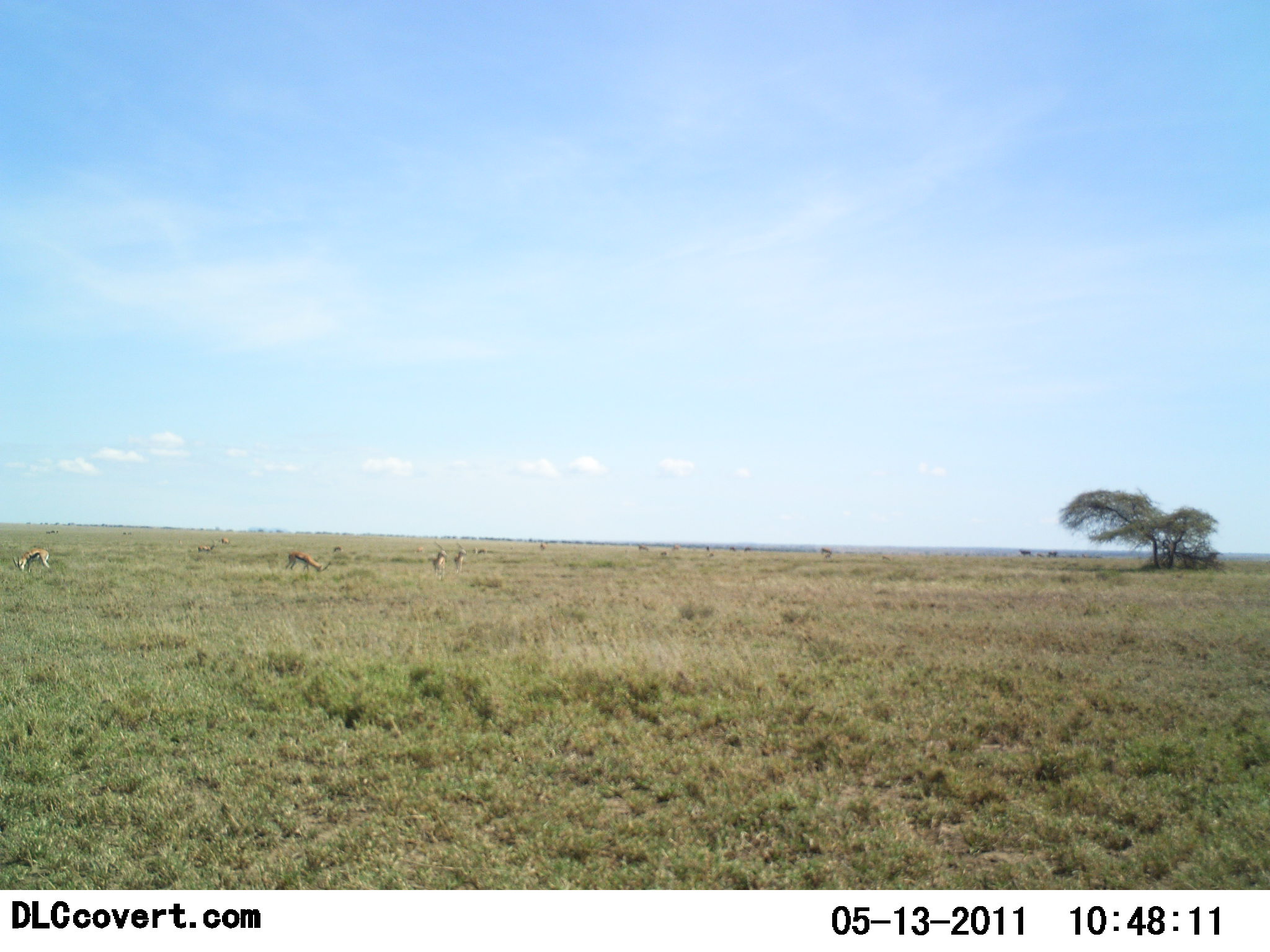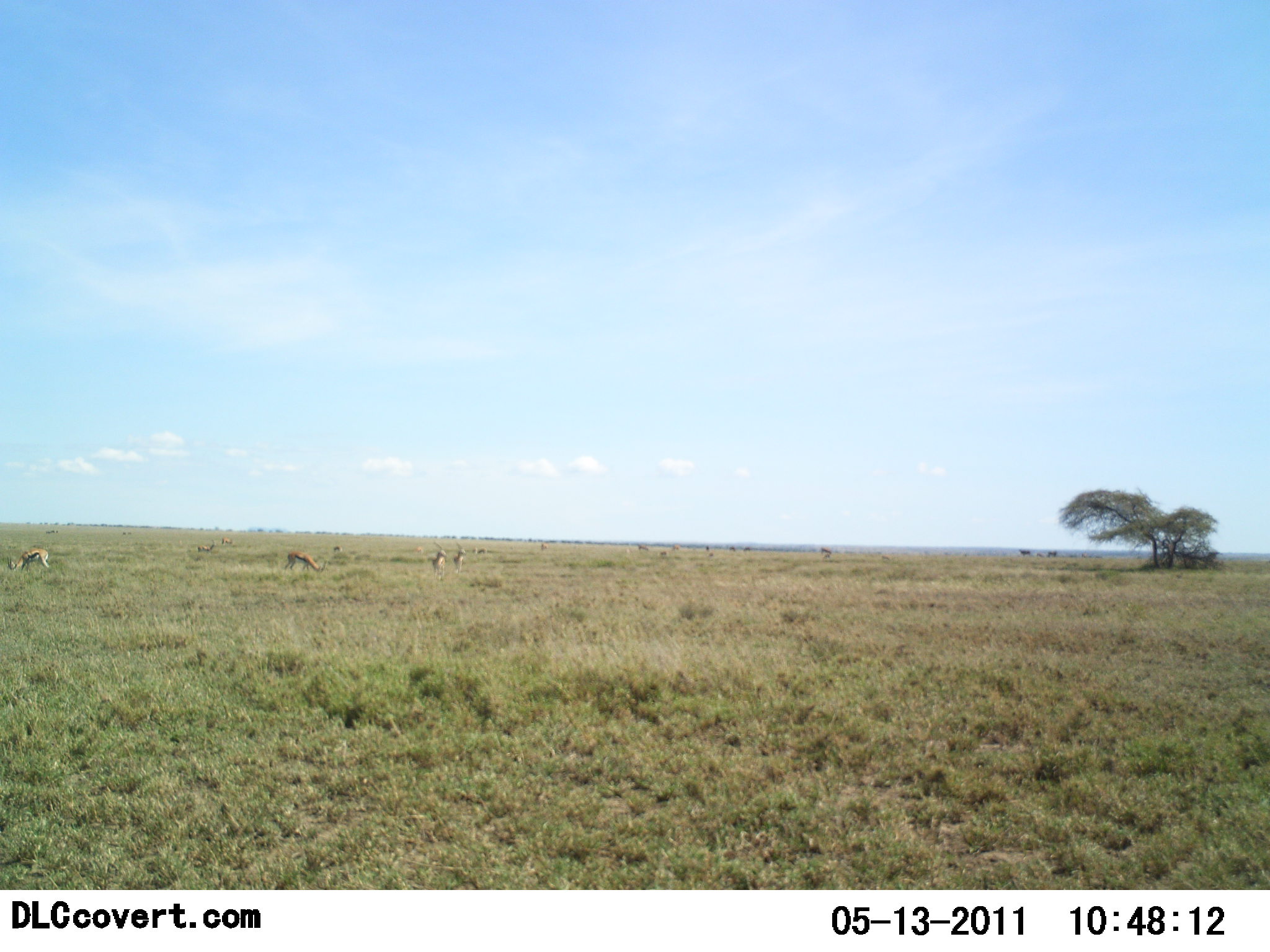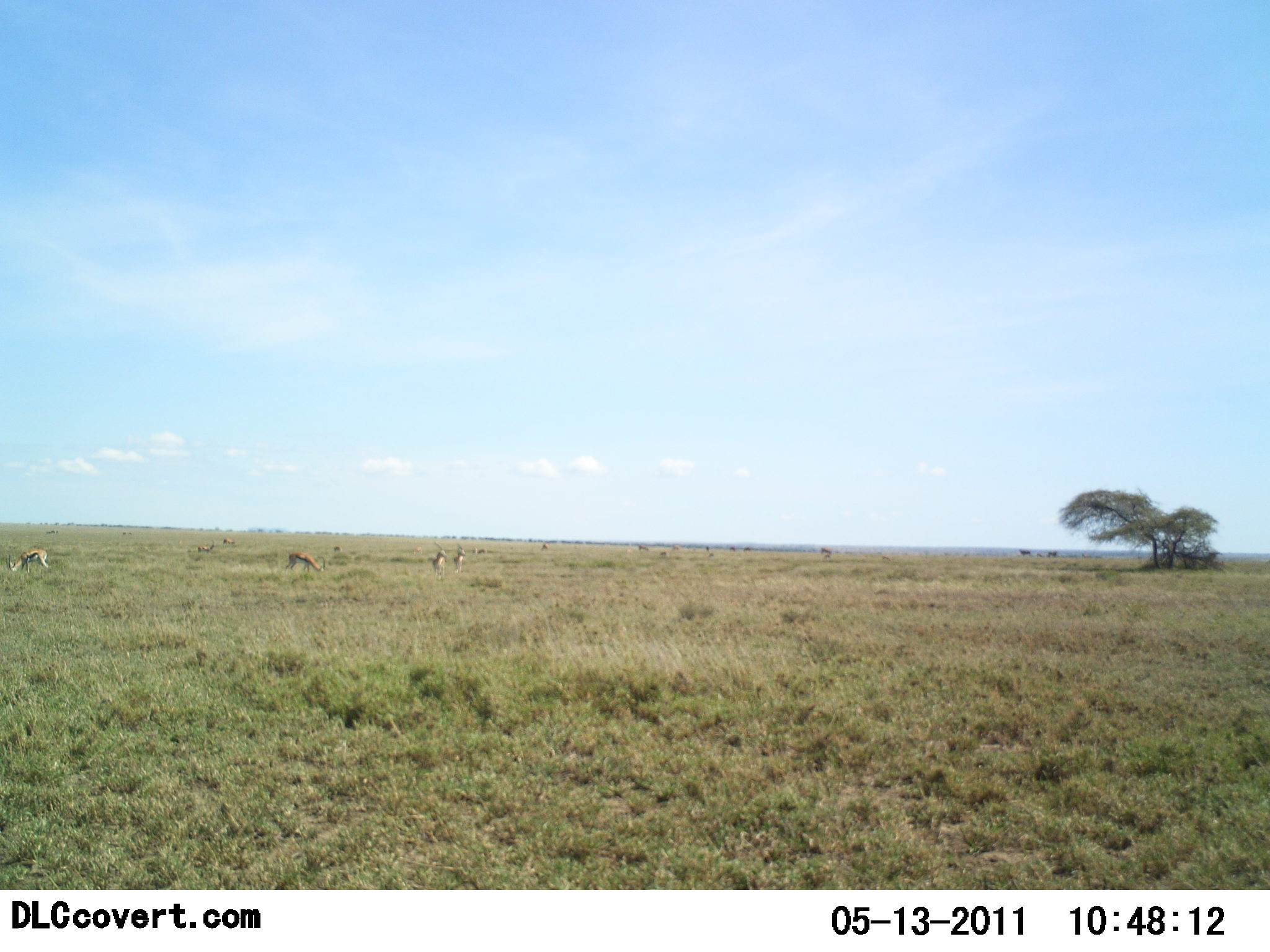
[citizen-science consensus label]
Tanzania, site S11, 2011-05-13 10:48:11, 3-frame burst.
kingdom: Animalia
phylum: Chordata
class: Mammalia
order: Artiodactyla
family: Bovidae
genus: Eudorcas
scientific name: Eudorcas thomsonii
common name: thomson's gazelle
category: gazellethomsons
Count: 4.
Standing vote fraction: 58%.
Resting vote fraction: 0%.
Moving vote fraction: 42%.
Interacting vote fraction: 0%.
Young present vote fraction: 0%.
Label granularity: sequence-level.